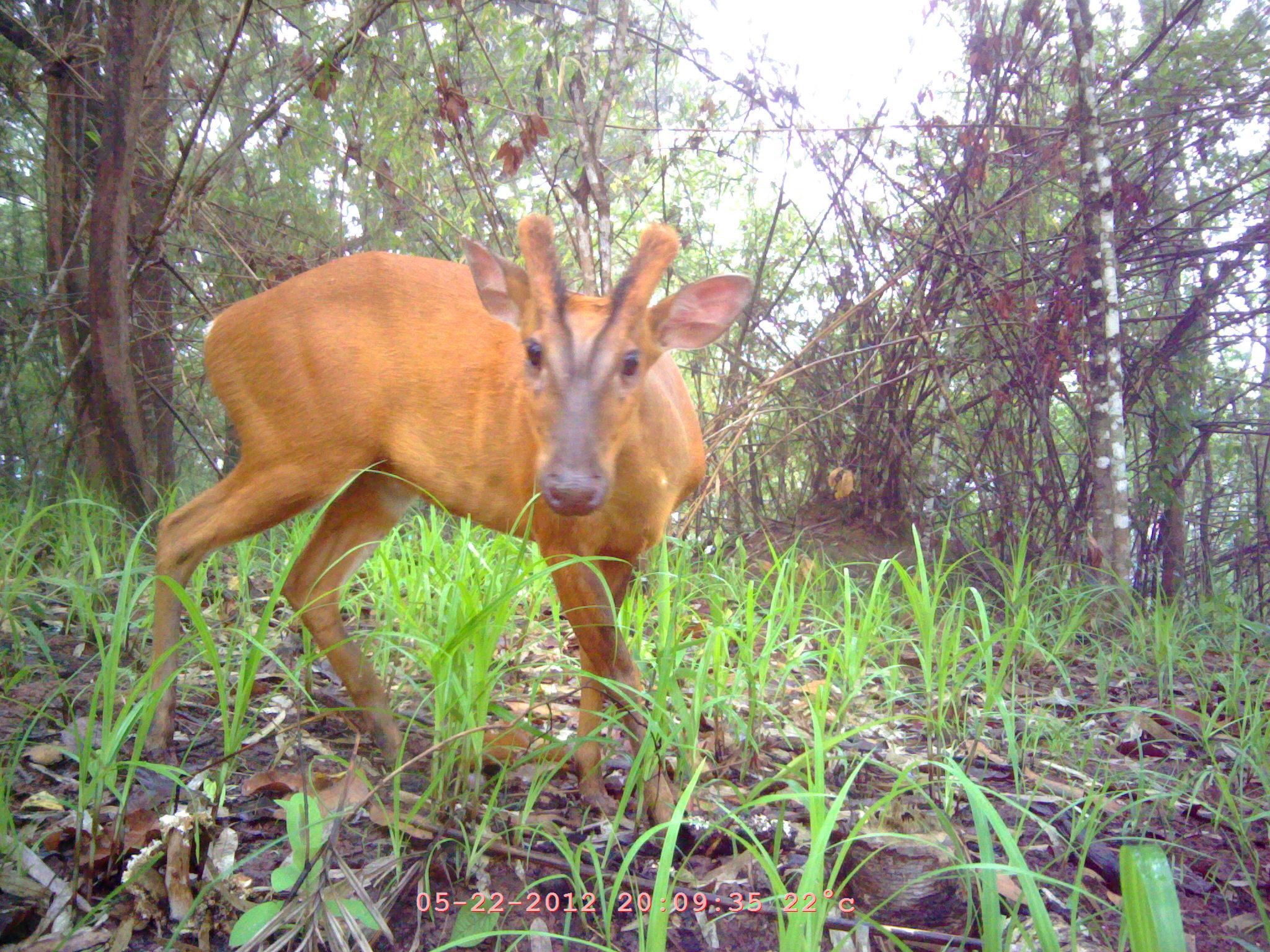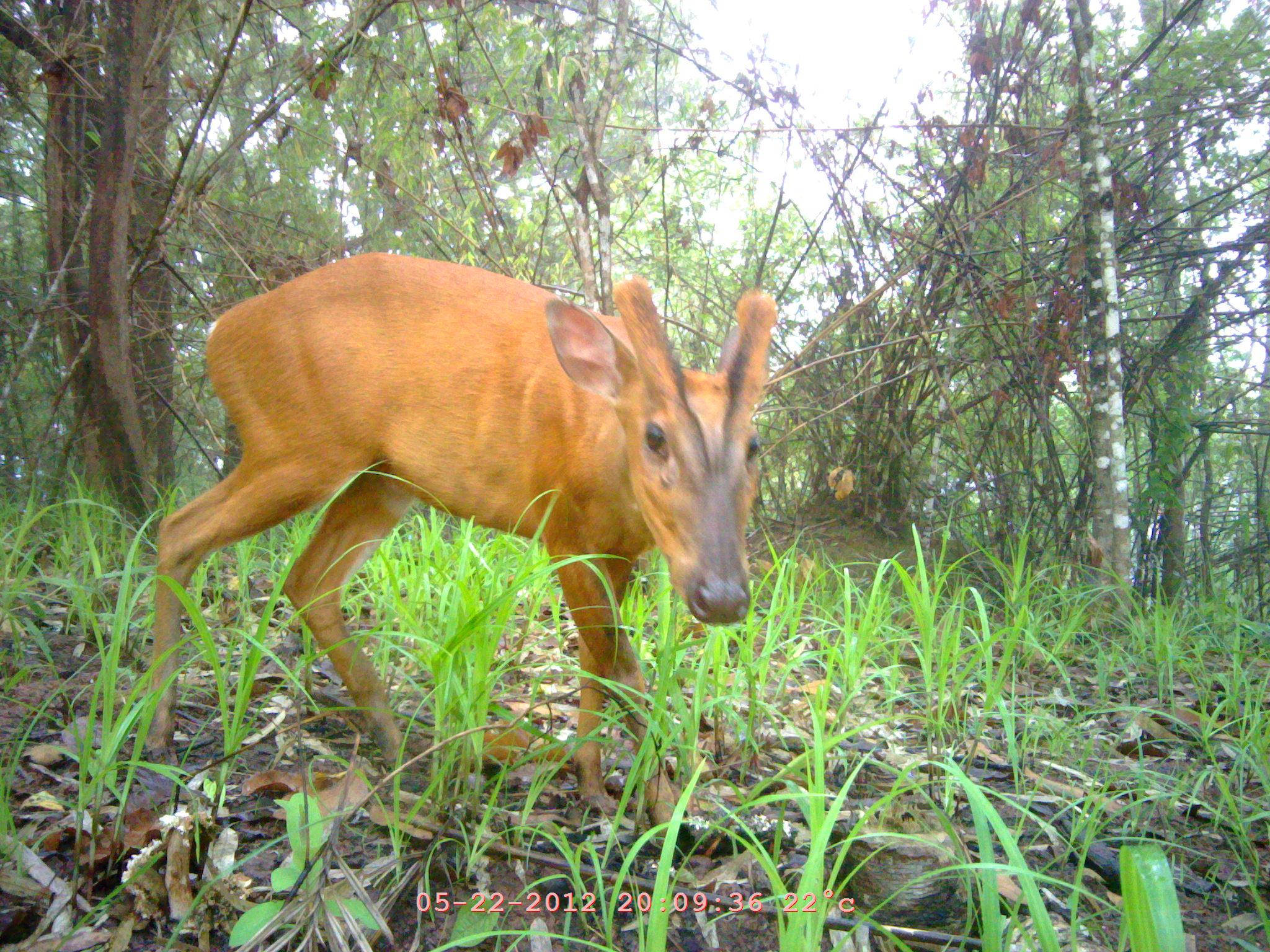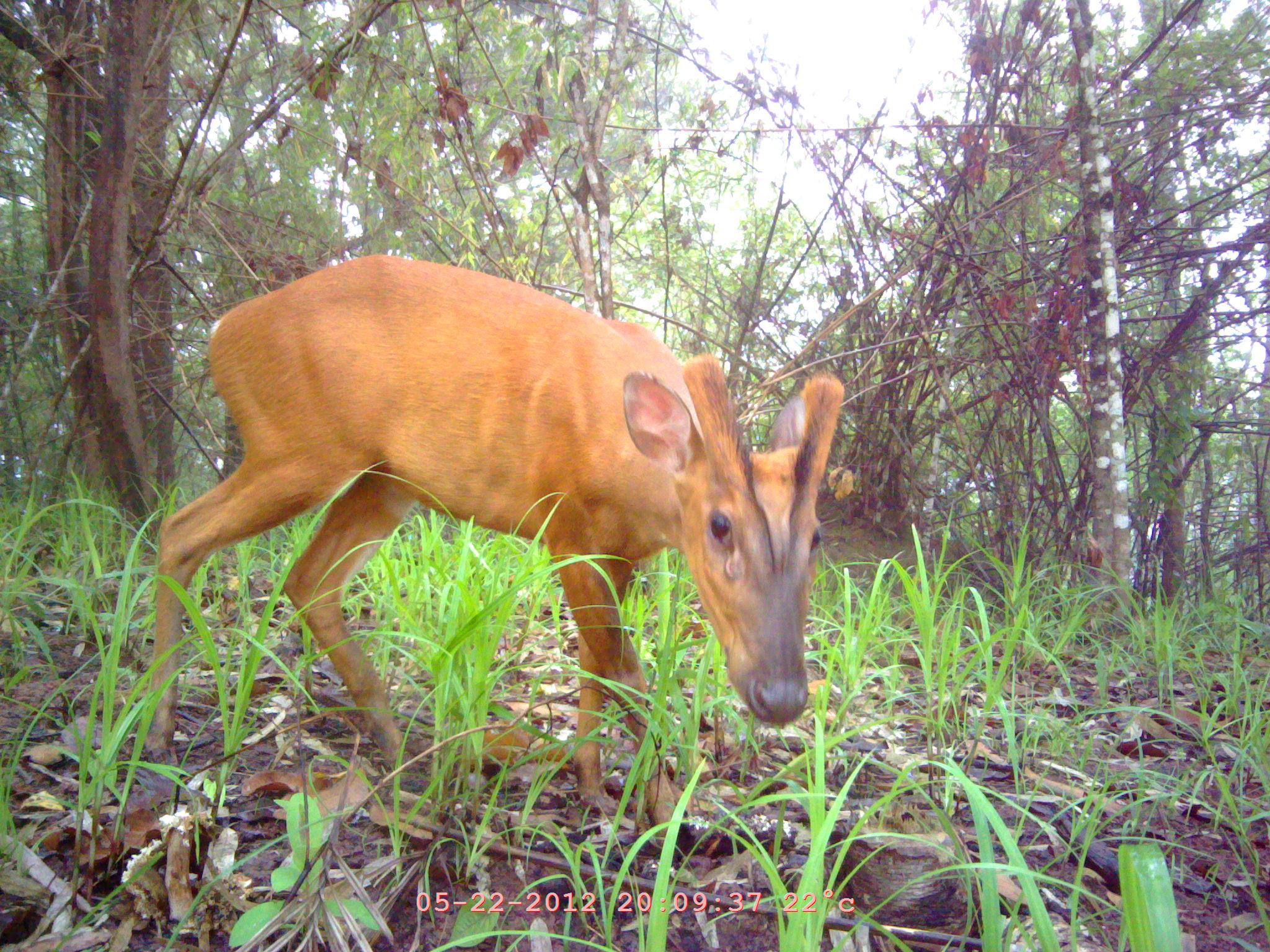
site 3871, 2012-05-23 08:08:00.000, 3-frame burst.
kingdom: Animalia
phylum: Chordata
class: Mammalia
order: Artiodactyla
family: Cervidae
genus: Muntiacus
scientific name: Muntiacus muntjak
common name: southern red muntjac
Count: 1.